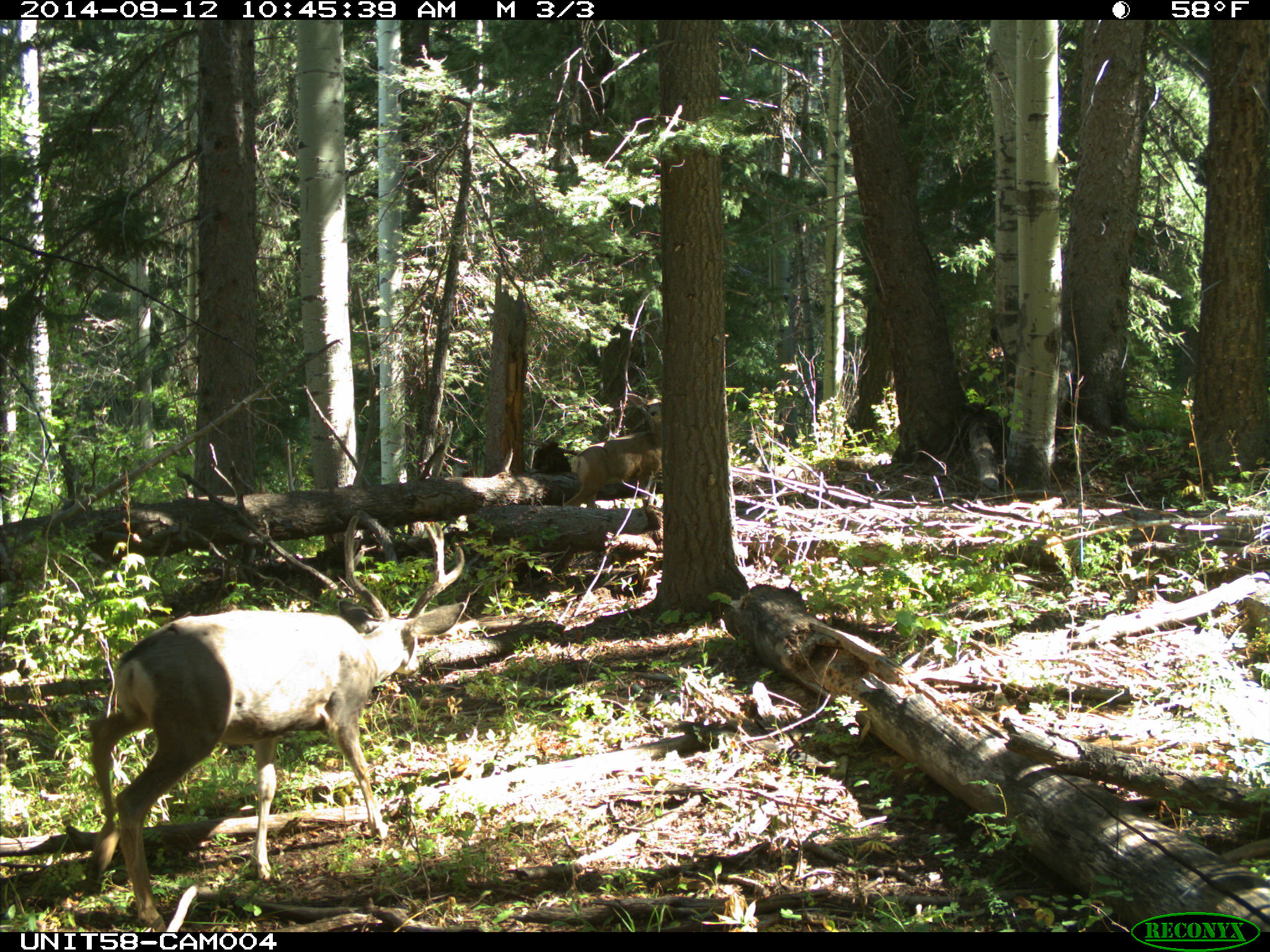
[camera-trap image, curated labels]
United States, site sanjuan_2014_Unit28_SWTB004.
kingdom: Animalia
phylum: Chordata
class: Mammalia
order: Artiodactyla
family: Cervidae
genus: Odocoileus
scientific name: Odocoileus hemionus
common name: mule deer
Odocoileus hemionus (mule deer).